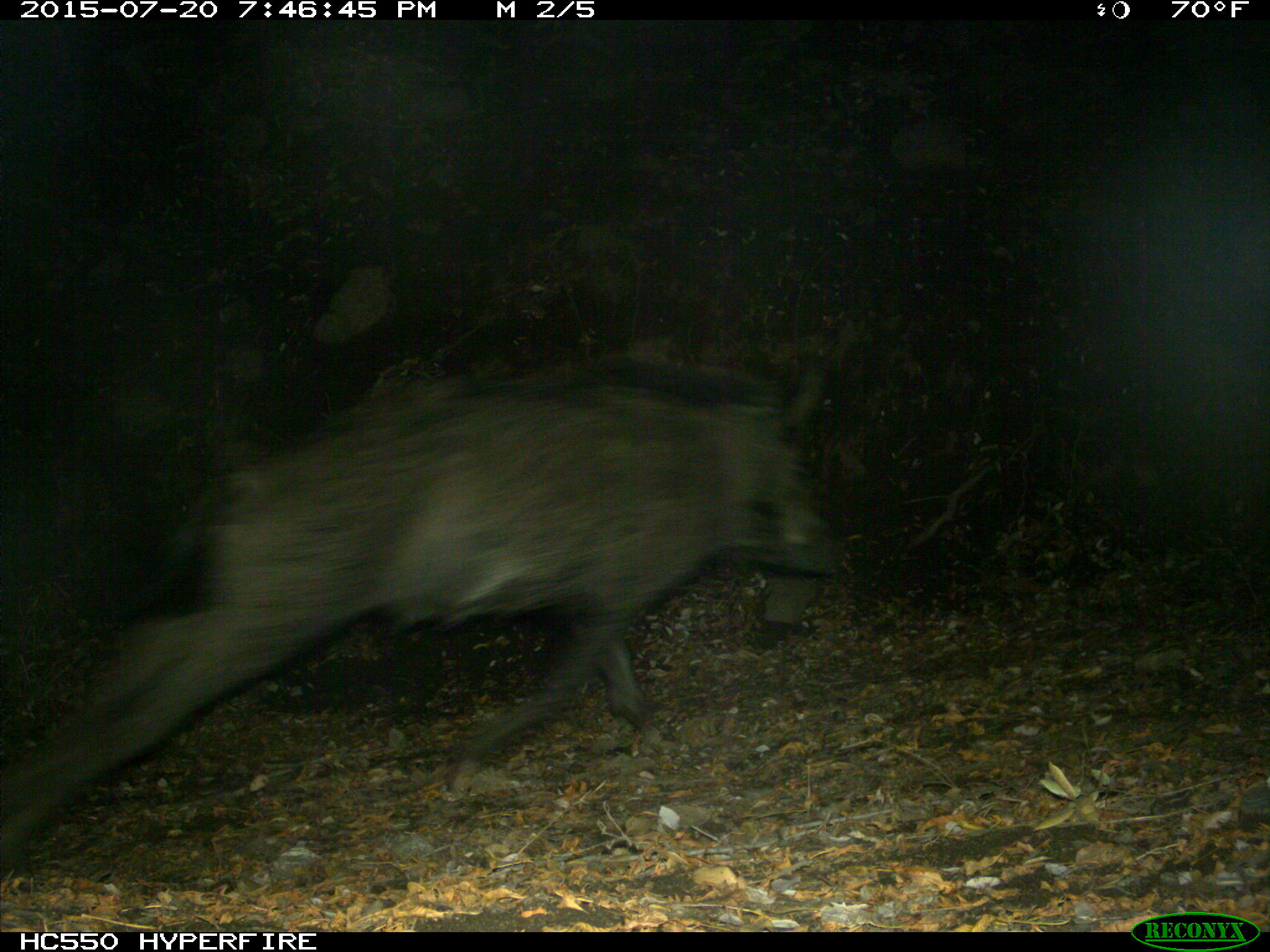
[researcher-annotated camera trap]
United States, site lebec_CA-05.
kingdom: Animalia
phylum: Chordata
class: Mammalia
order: Artiodactyla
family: Suidae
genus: Sus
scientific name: Sus scrofa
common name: wild boar